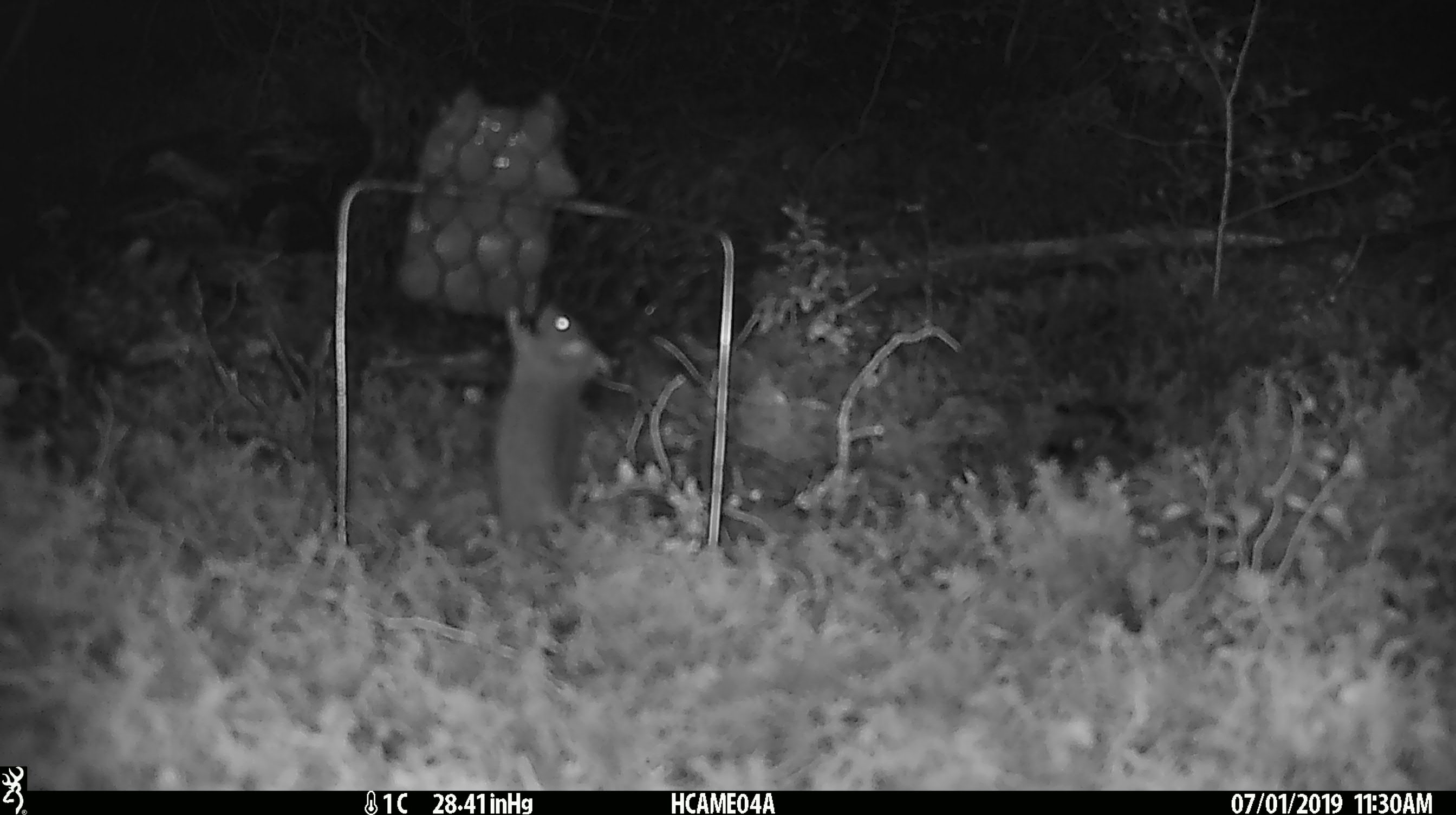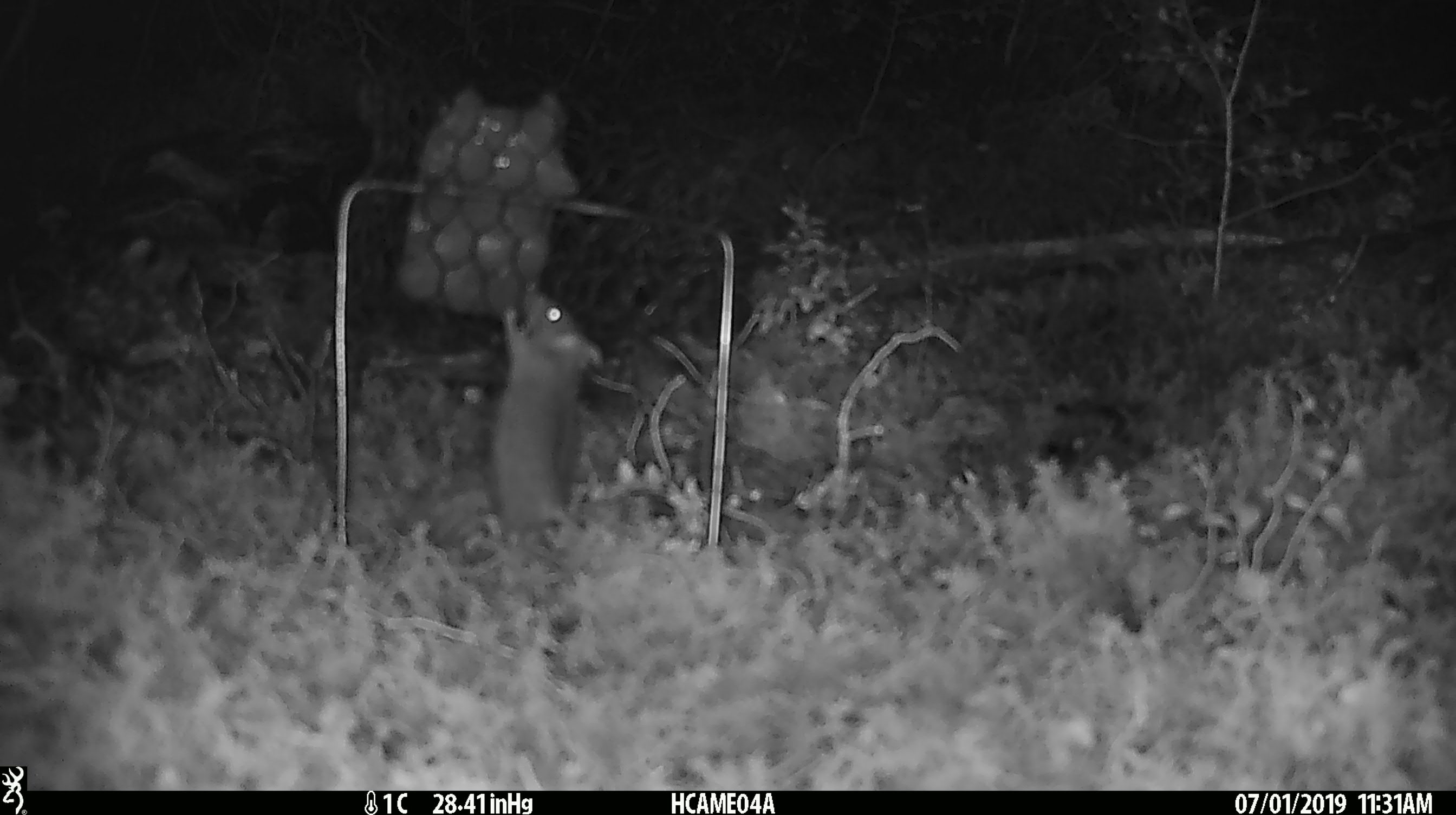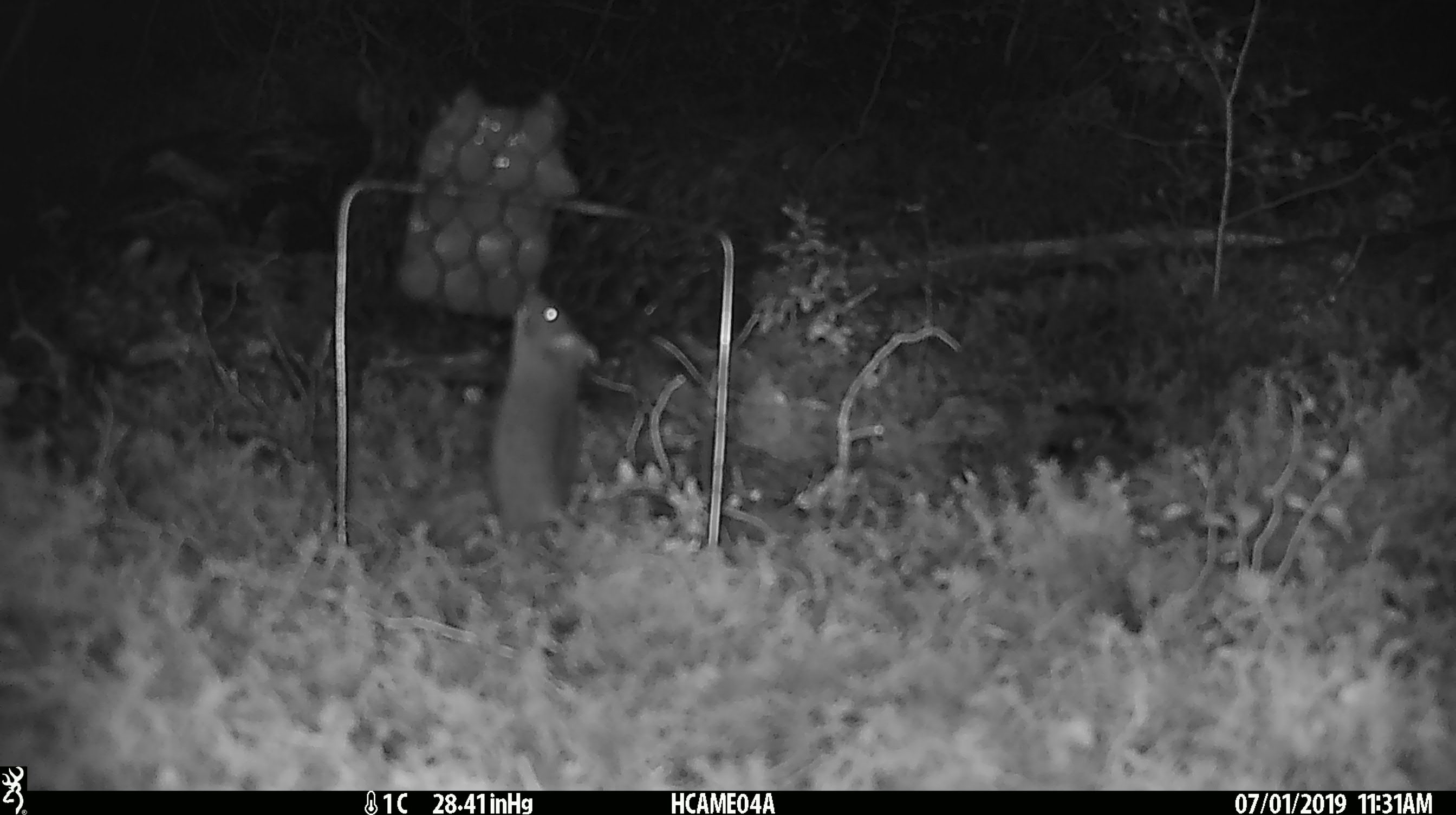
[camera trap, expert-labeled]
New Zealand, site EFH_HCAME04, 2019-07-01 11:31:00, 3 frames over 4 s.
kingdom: Animalia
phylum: Chordata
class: Mammalia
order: Rodentia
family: Muridae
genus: Mus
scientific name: Mus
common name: mouse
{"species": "mouse (Mus)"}